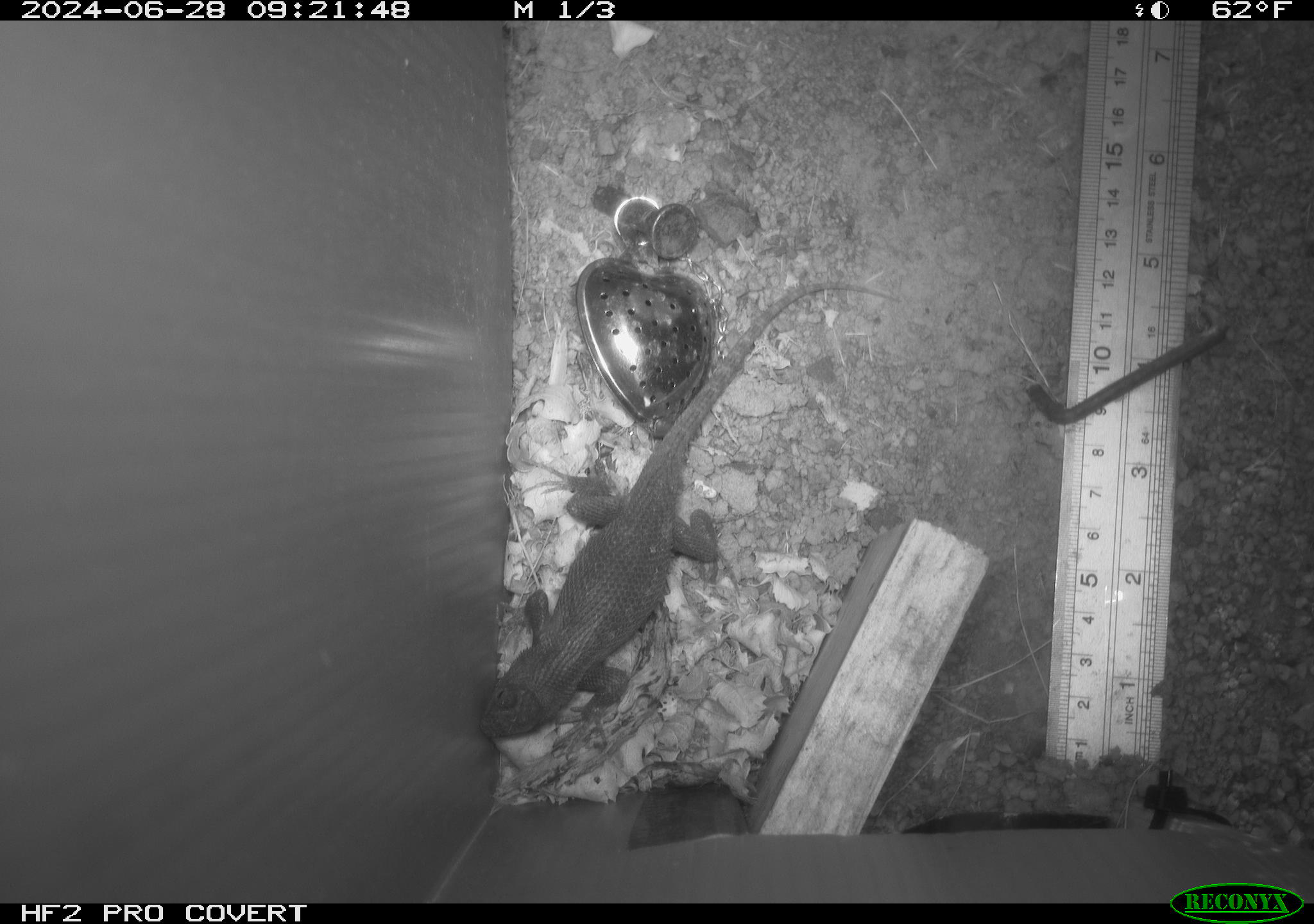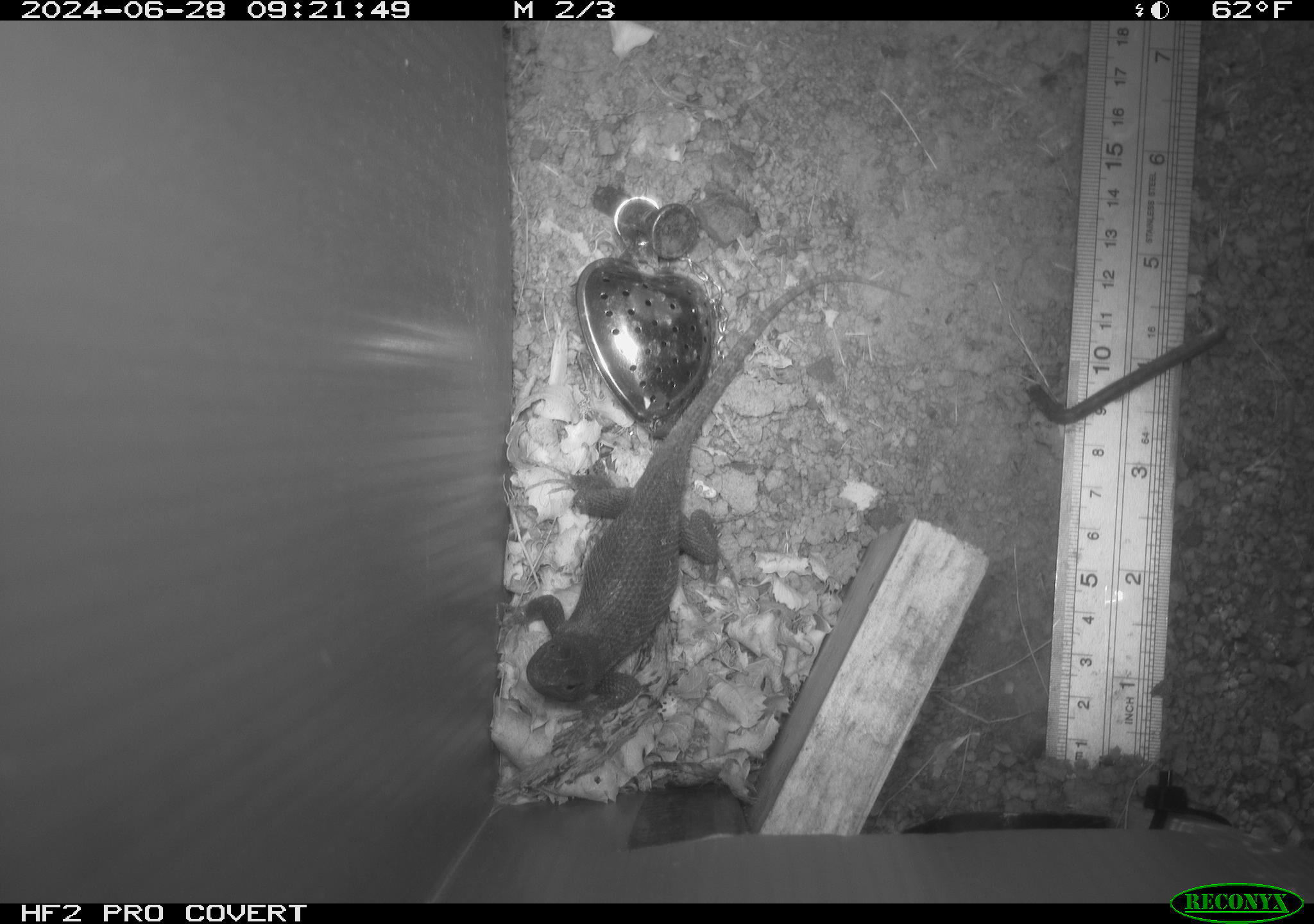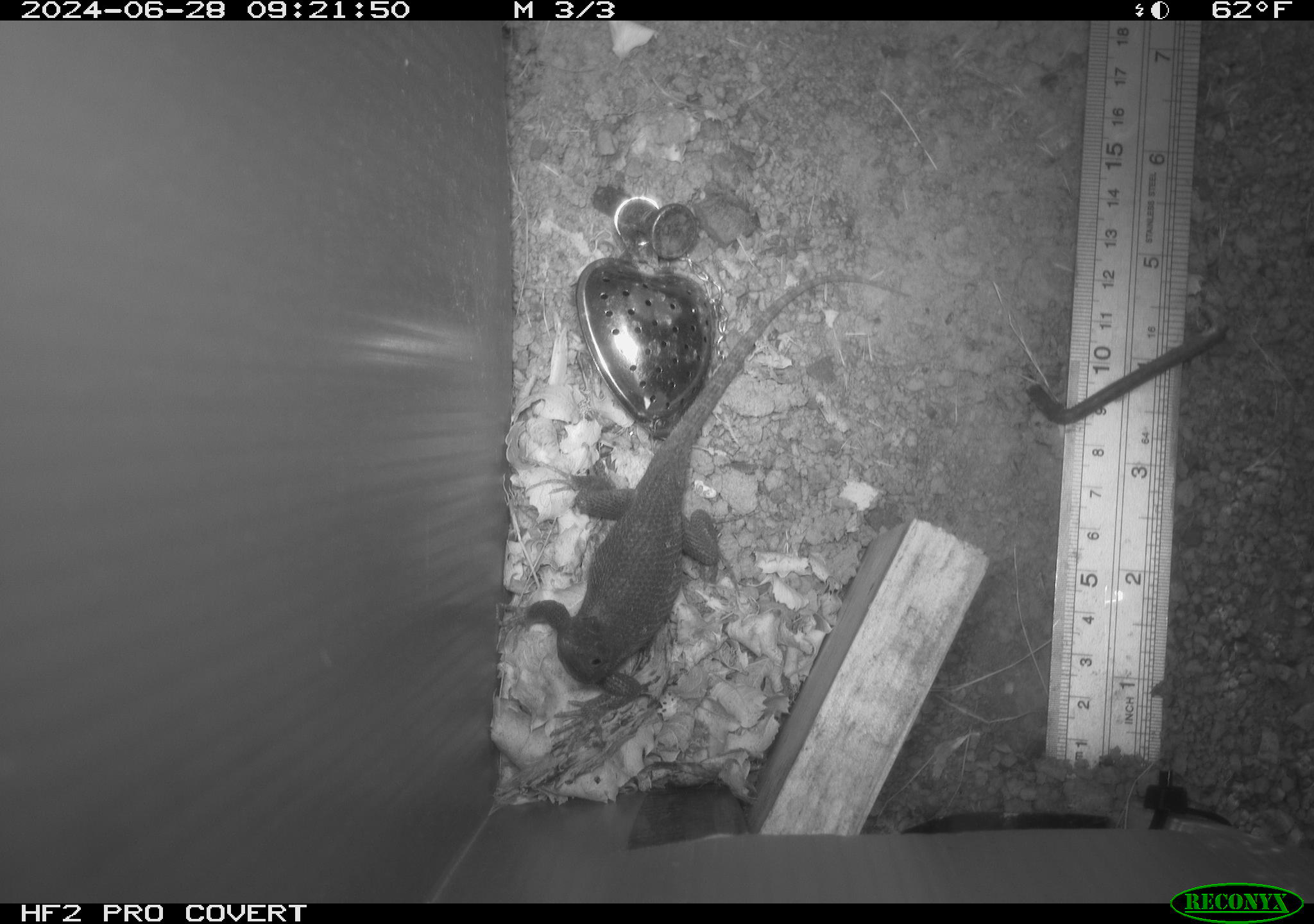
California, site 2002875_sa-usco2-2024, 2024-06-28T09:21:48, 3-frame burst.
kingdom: Animalia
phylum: Chordata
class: Reptilia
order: Squamata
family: Phrynosomatidae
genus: Sceloporus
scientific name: Sceloporus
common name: spiny lizards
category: sceloporus species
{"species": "sceloporus species (spiny lizards) (Sceloporus)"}